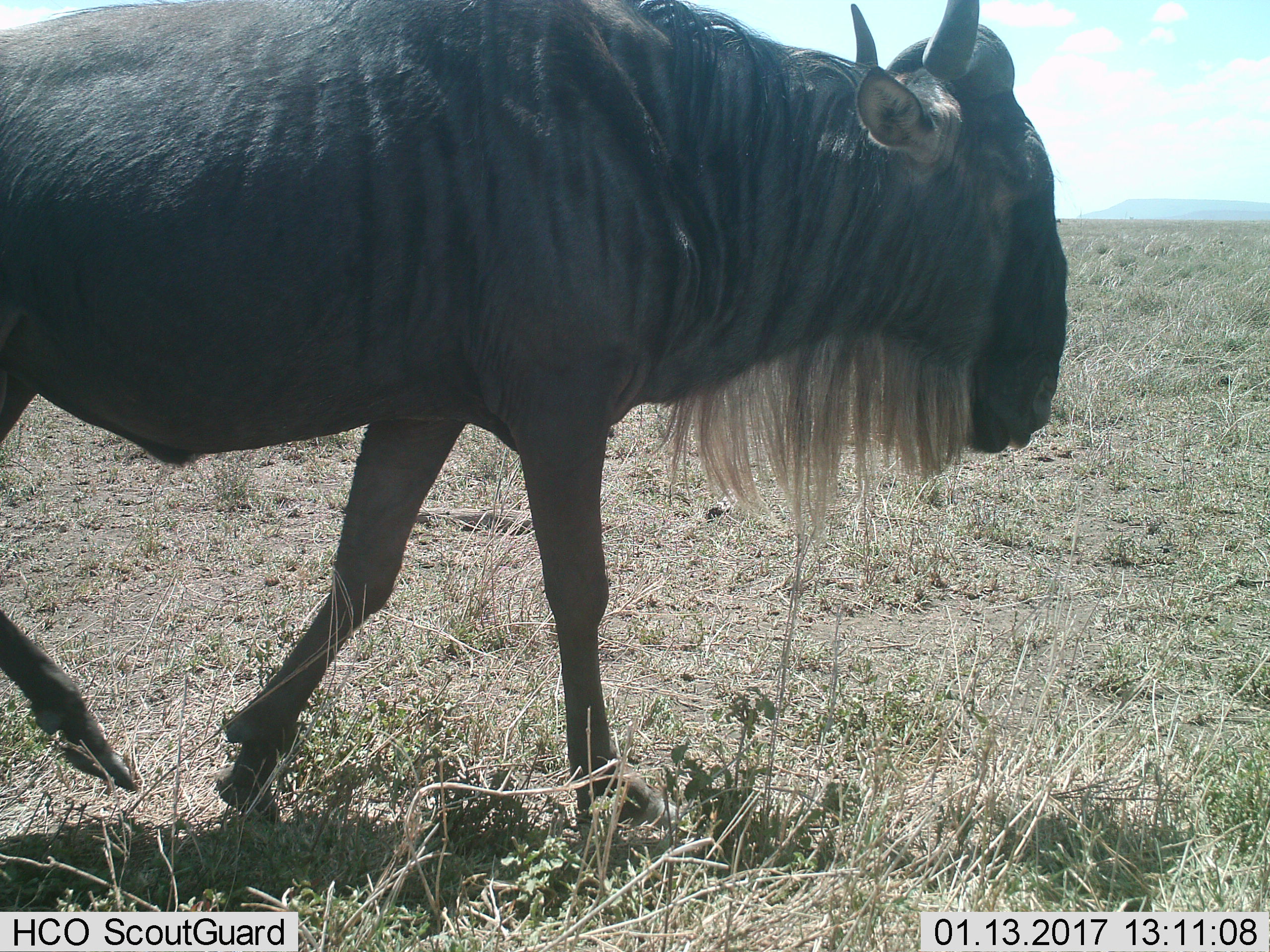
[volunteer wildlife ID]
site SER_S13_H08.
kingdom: Animalia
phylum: Chordata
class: Mammalia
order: Artiodactyla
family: Bovidae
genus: Connochaetes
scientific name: Connochaetes taurinus taurinus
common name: blue wildebeest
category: wildebeestblue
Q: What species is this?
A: Wildebeestblue (blue wildebeest) (Connochaetes taurinus taurinus).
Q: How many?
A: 1.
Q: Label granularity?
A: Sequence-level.